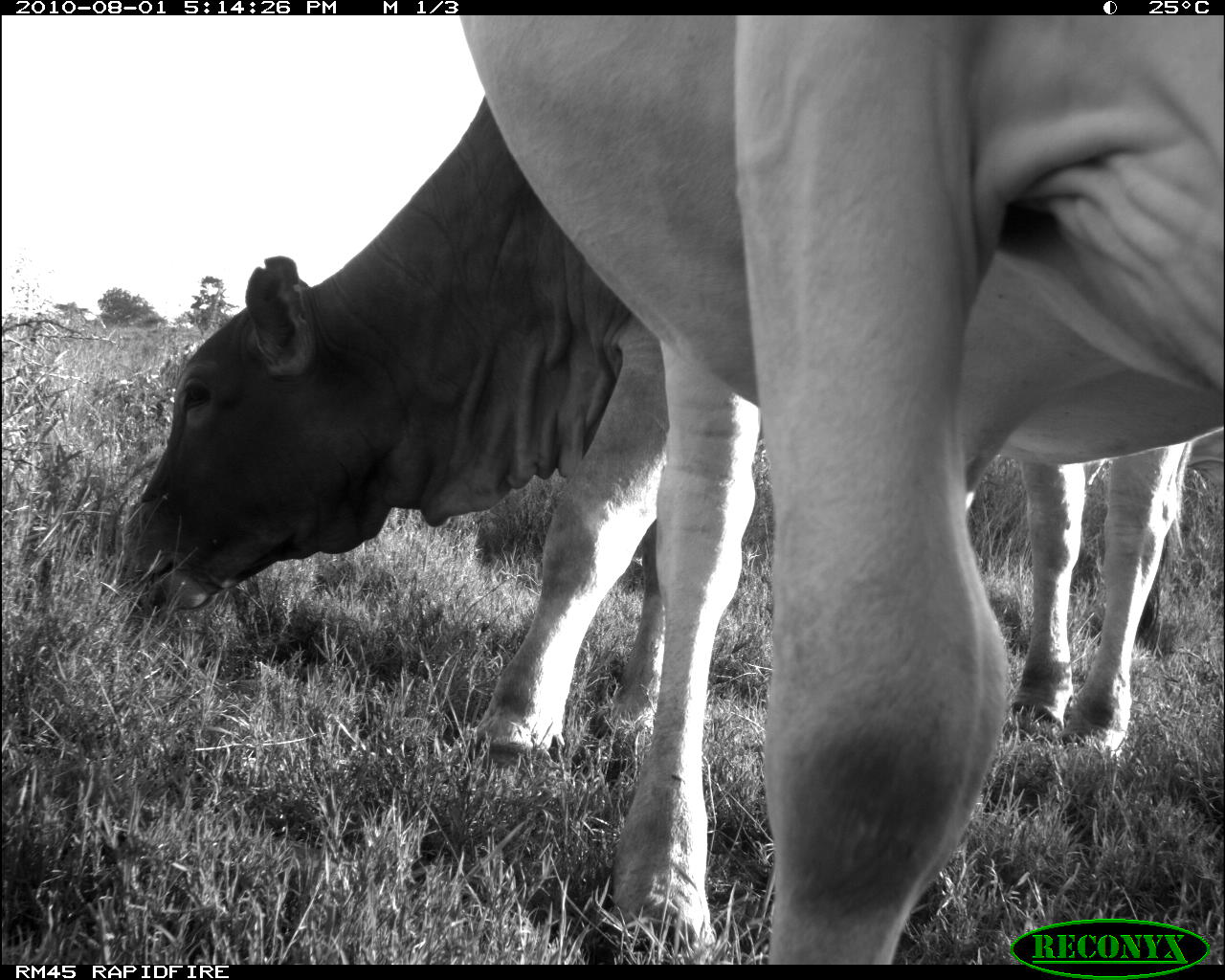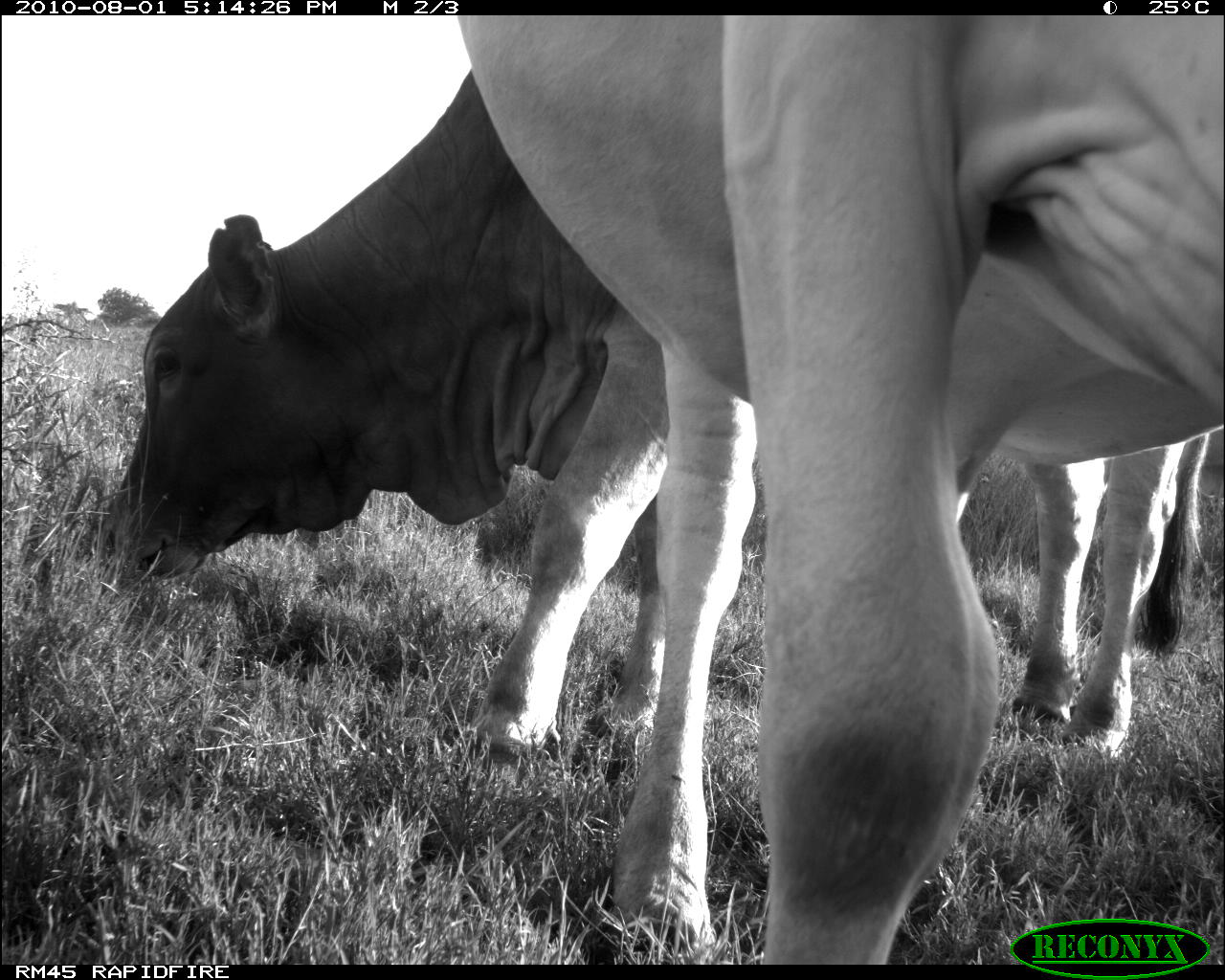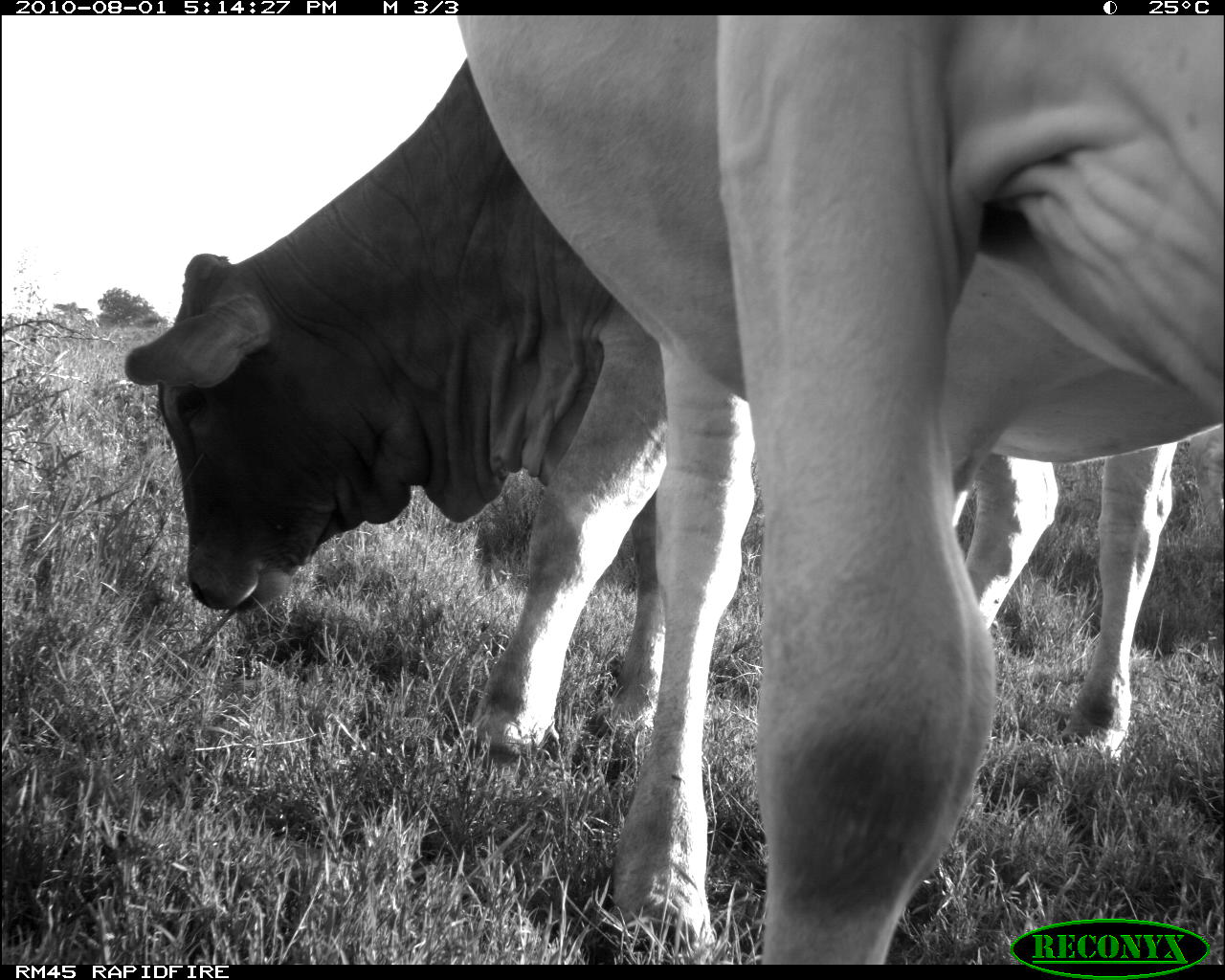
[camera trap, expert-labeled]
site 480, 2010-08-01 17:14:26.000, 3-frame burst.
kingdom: Animalia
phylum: Chordata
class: Mammalia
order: Artiodactyla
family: Bovidae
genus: Bos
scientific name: Bos taurus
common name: domestic cattle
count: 2